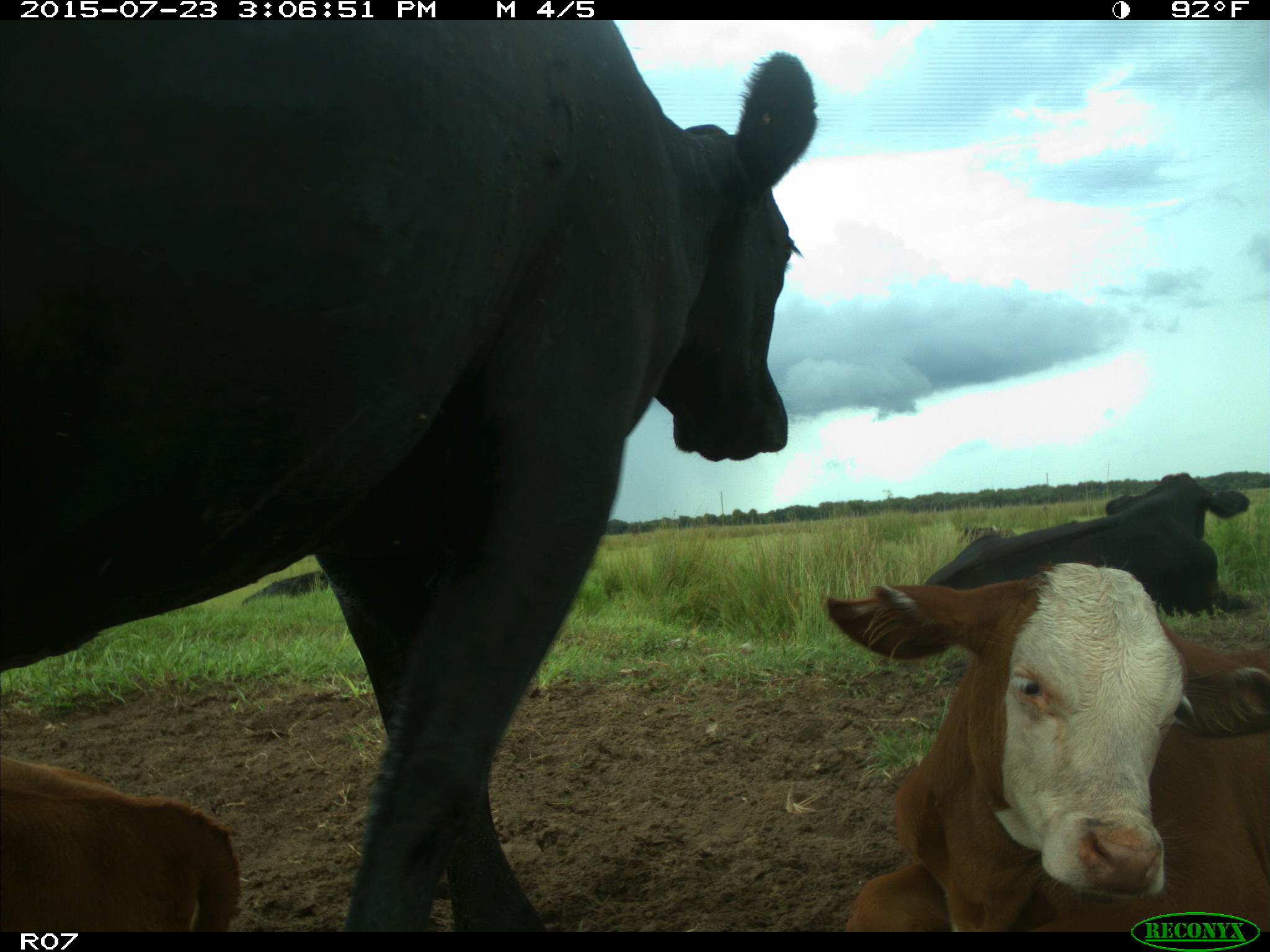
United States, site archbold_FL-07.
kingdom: Animalia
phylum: Chordata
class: Mammalia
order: Artiodactyla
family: Bovidae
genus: Bos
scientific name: Bos taurus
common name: domestic cow